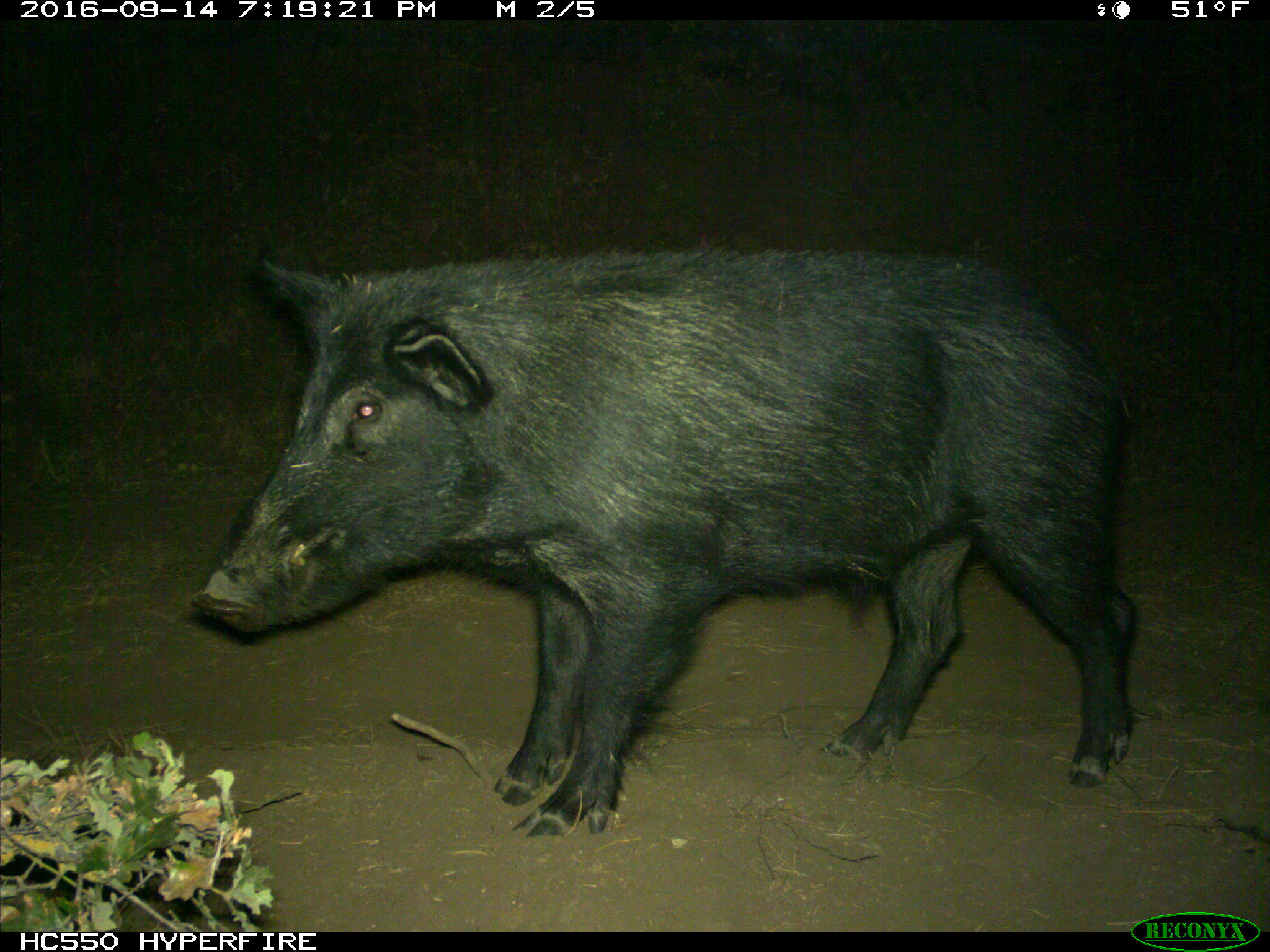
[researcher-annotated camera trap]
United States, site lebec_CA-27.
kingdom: Animalia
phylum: Chordata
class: Mammalia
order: Artiodactyla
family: Suidae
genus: Sus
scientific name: Sus scrofa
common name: wild boar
Sus scrofa (wild boar).